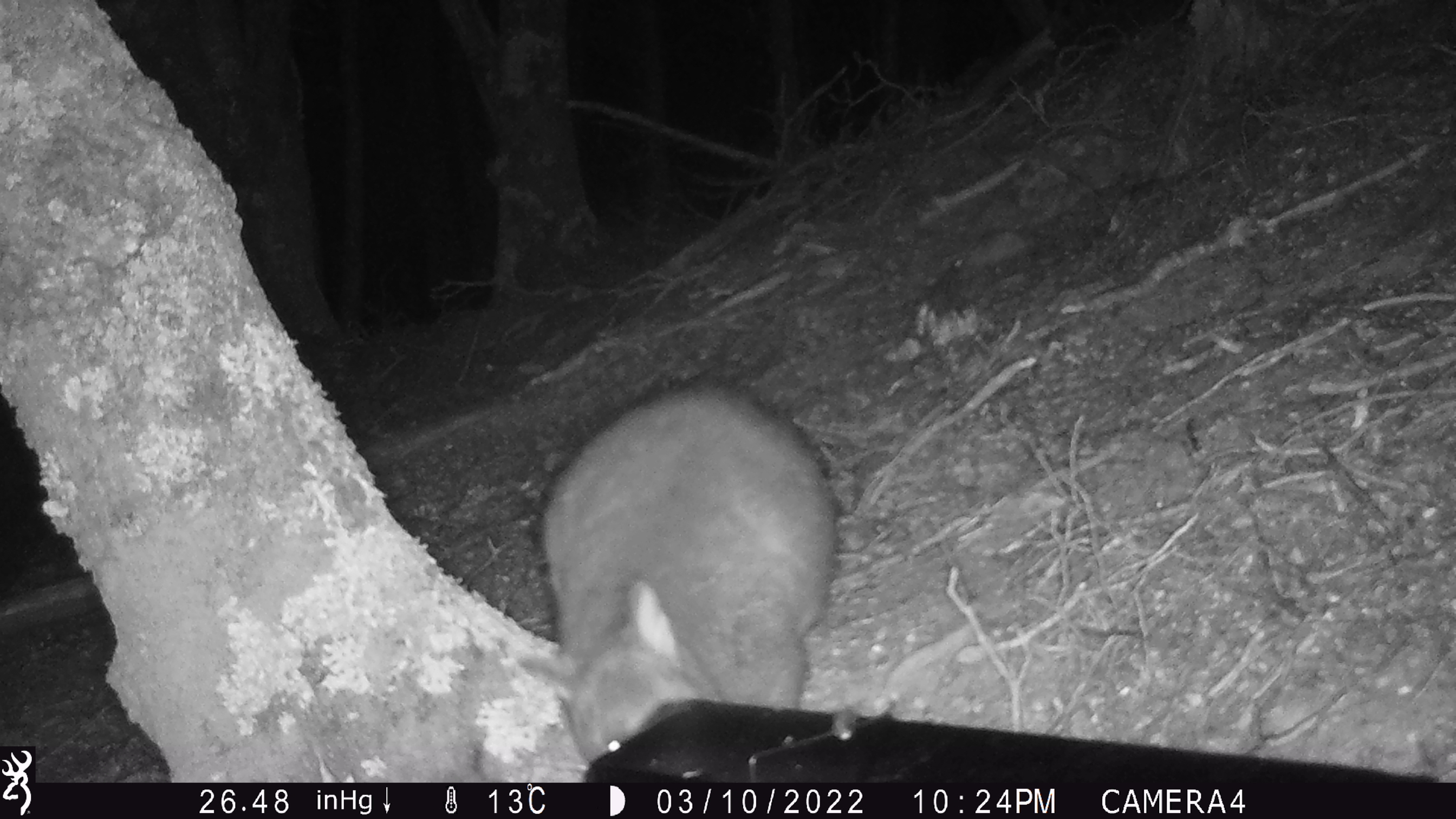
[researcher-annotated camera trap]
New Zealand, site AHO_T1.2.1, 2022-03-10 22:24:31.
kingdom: Animalia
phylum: Chordata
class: Mammalia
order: Diprotodontia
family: Phalangeridae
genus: Trichosurus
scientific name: Trichosurus vulpecula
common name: common brushtail possum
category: possum